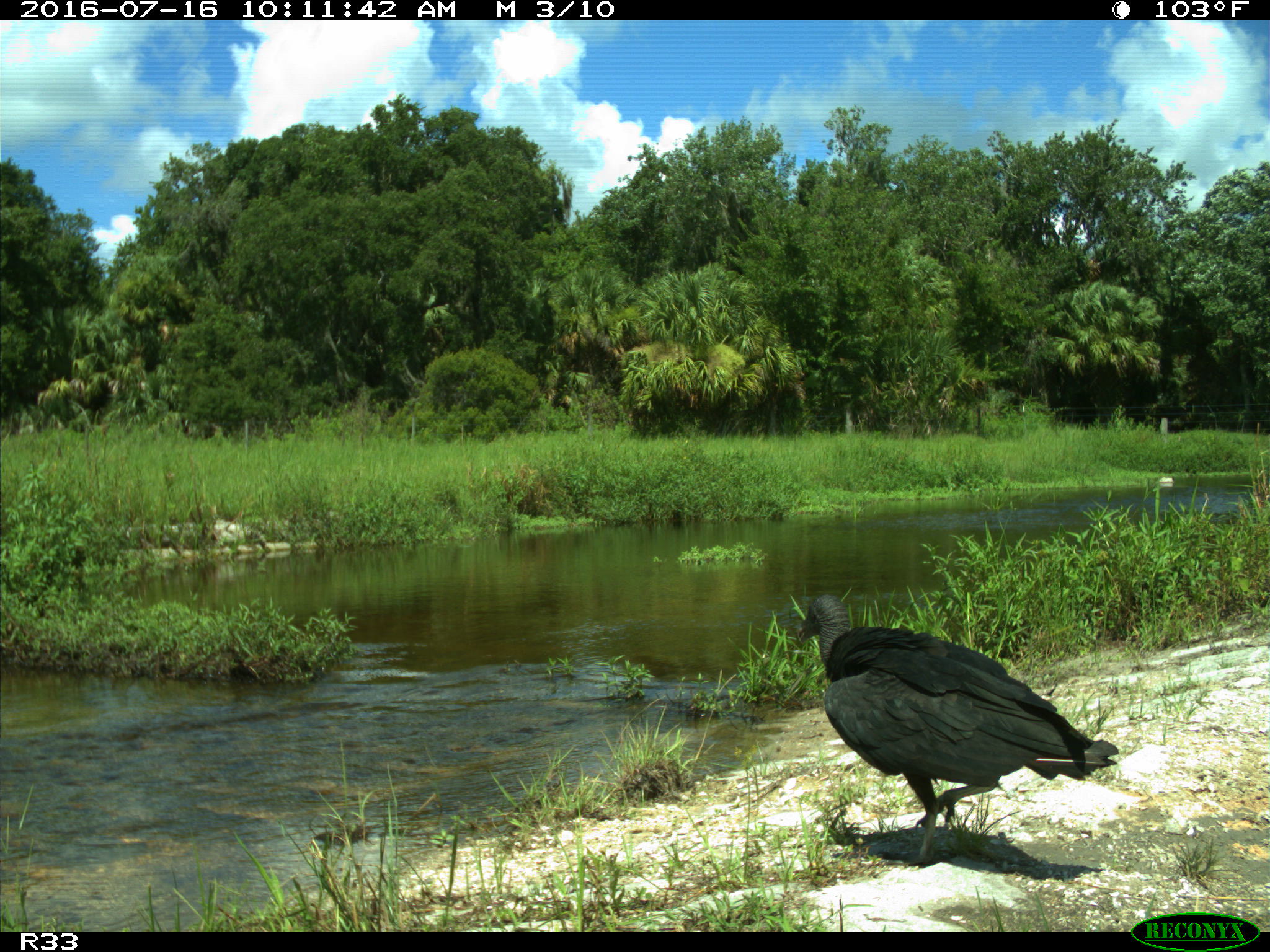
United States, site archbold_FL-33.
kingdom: Animalia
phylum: Chordata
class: Aves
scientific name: Aves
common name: birds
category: unidentified bird